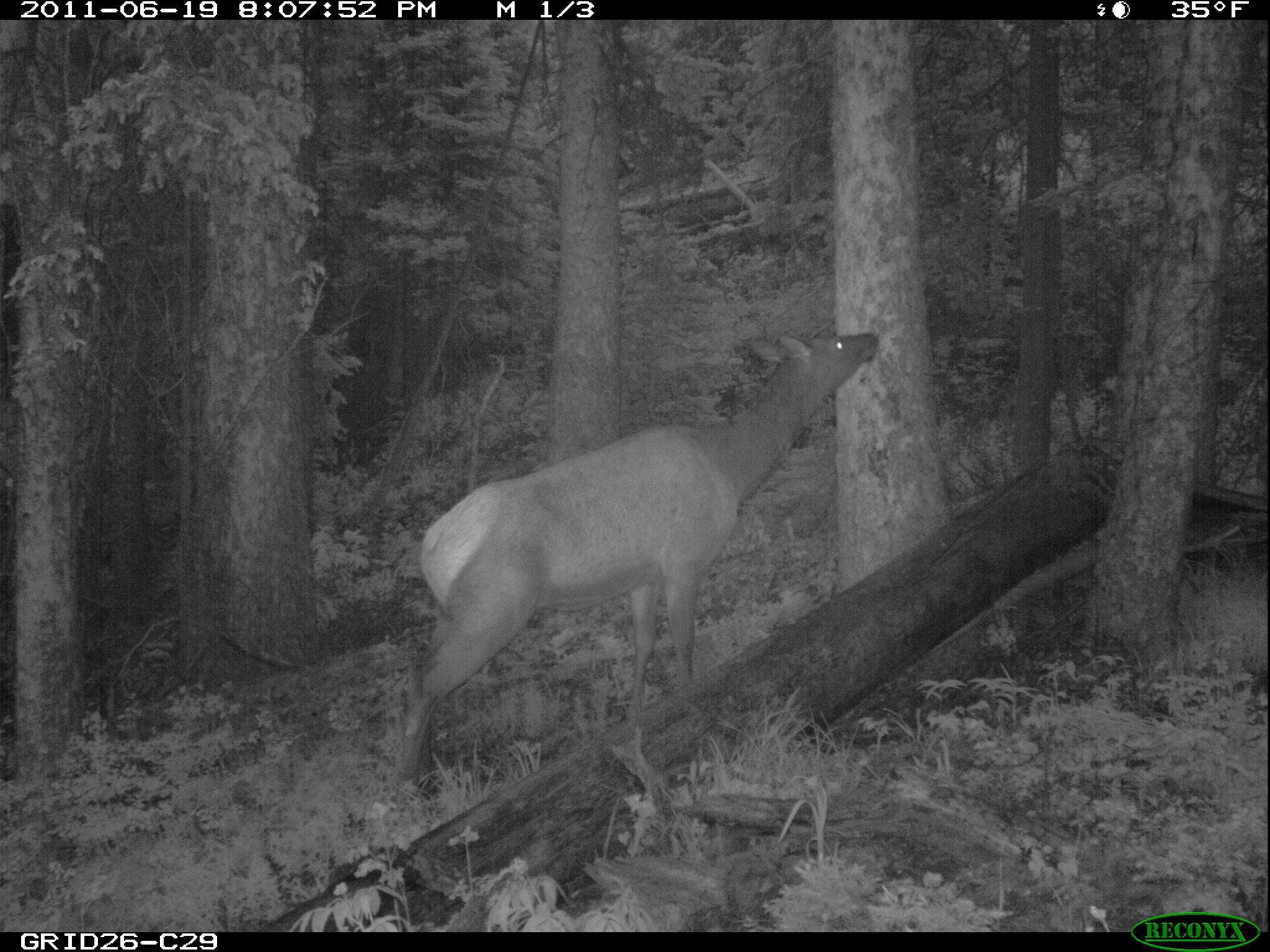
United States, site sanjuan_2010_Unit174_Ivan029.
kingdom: Animalia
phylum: Chordata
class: Mammalia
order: Artiodactyla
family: Cervidae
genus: Cervus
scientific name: Cervus elaphus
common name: red deer